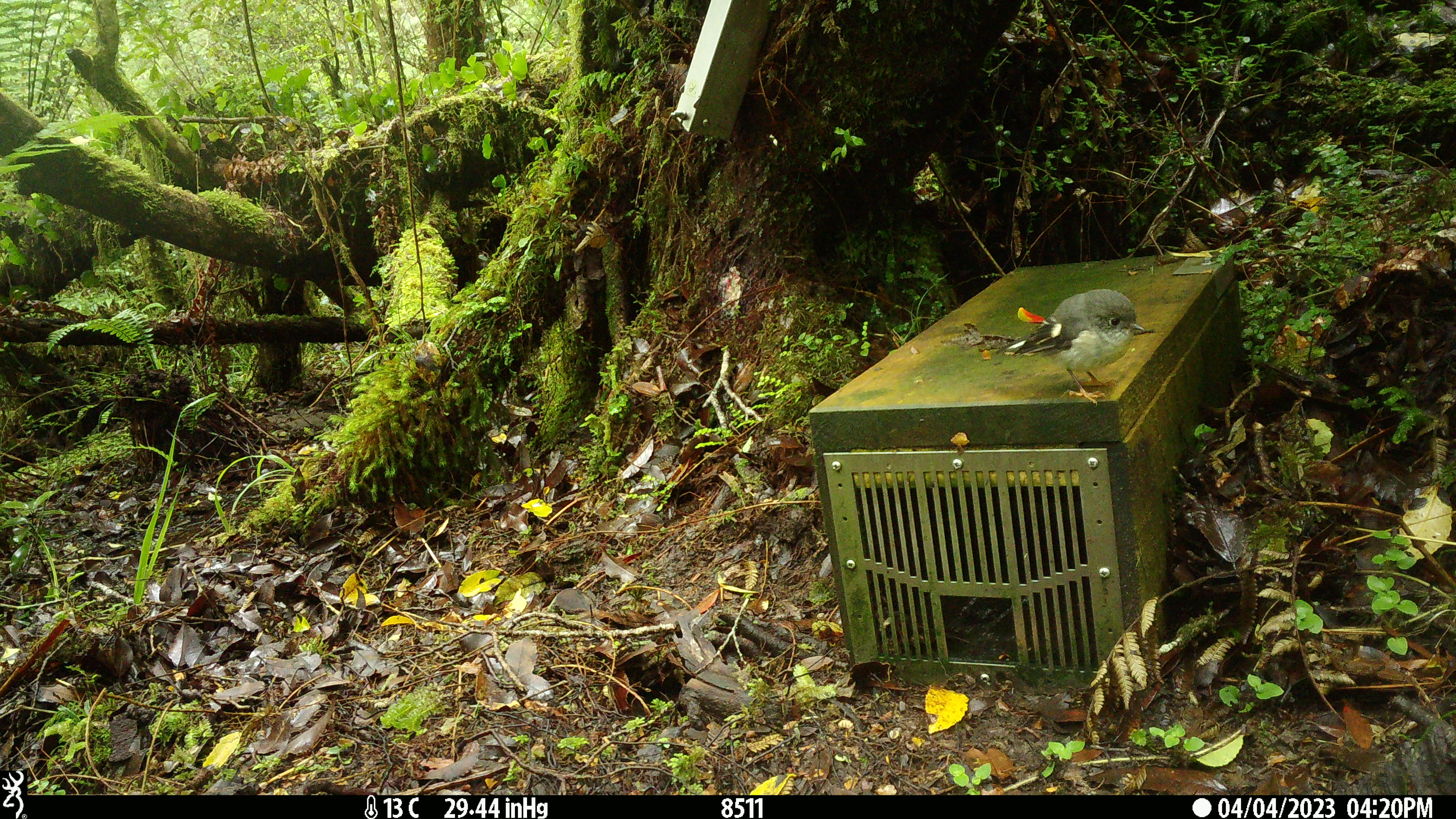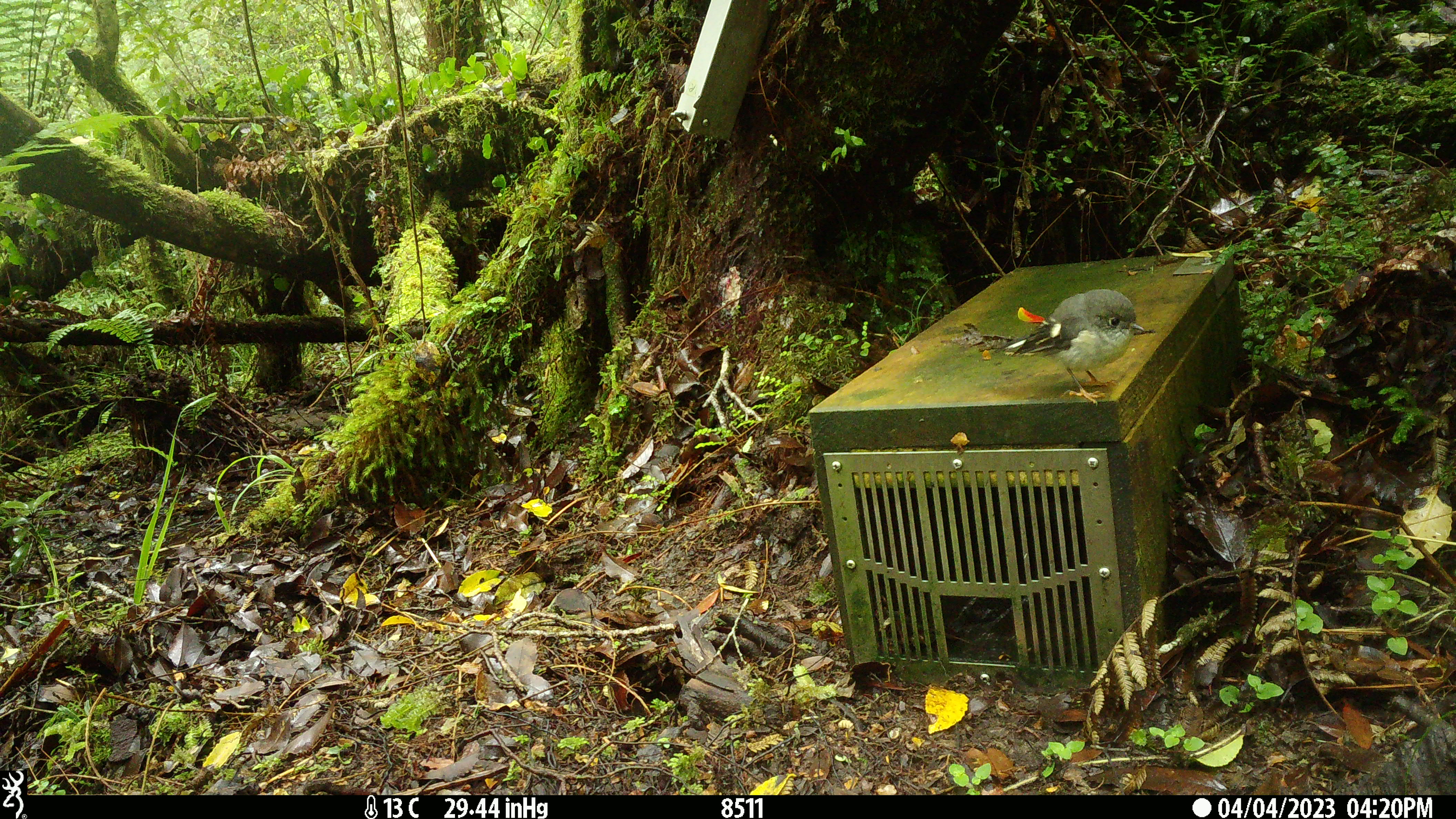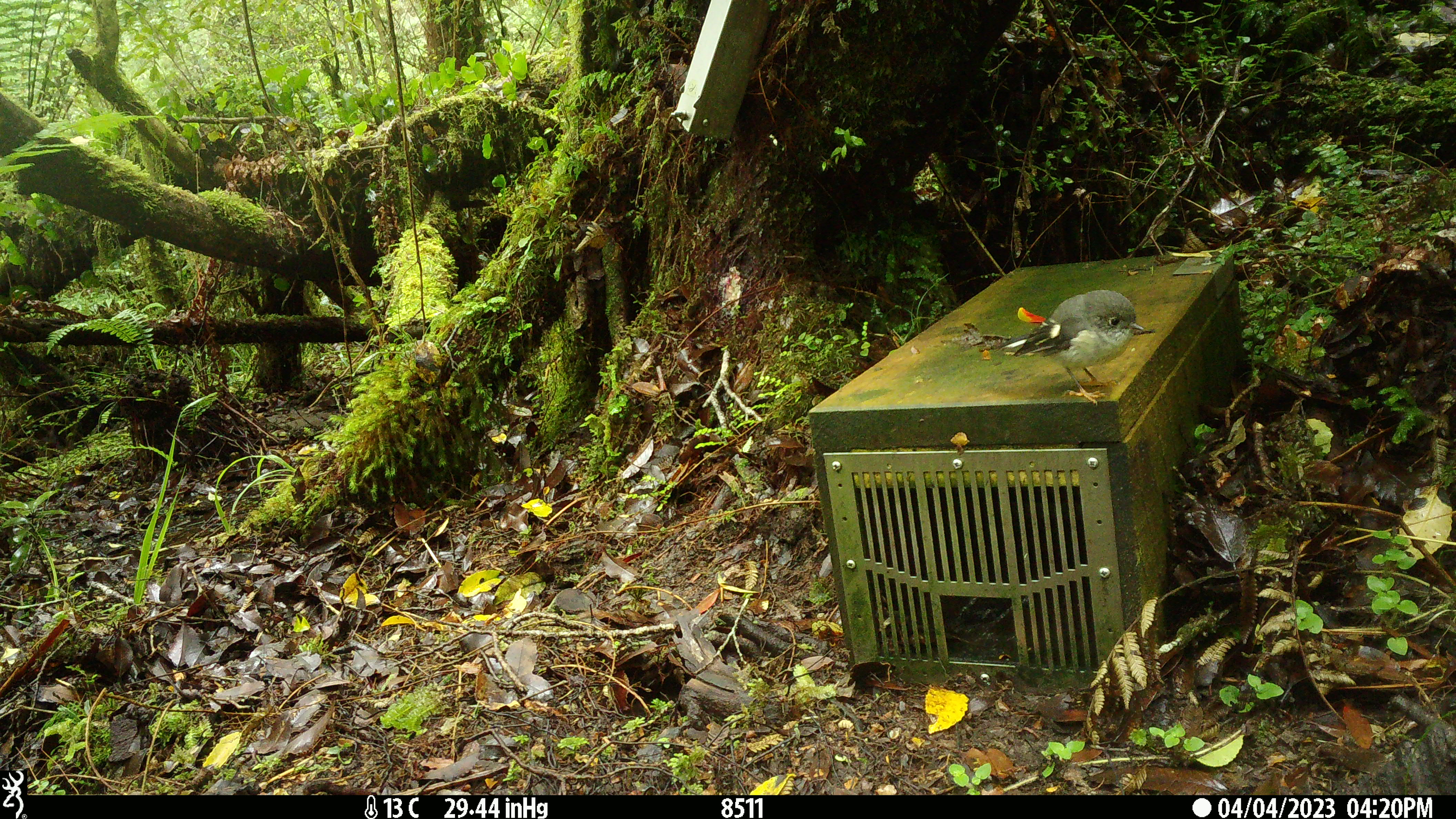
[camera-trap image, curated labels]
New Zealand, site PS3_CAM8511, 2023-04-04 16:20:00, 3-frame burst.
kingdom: Animalia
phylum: Chordata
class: Aves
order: Passeriformes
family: Petroicidae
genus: Petroica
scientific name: Petroica macrocephala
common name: tomtit